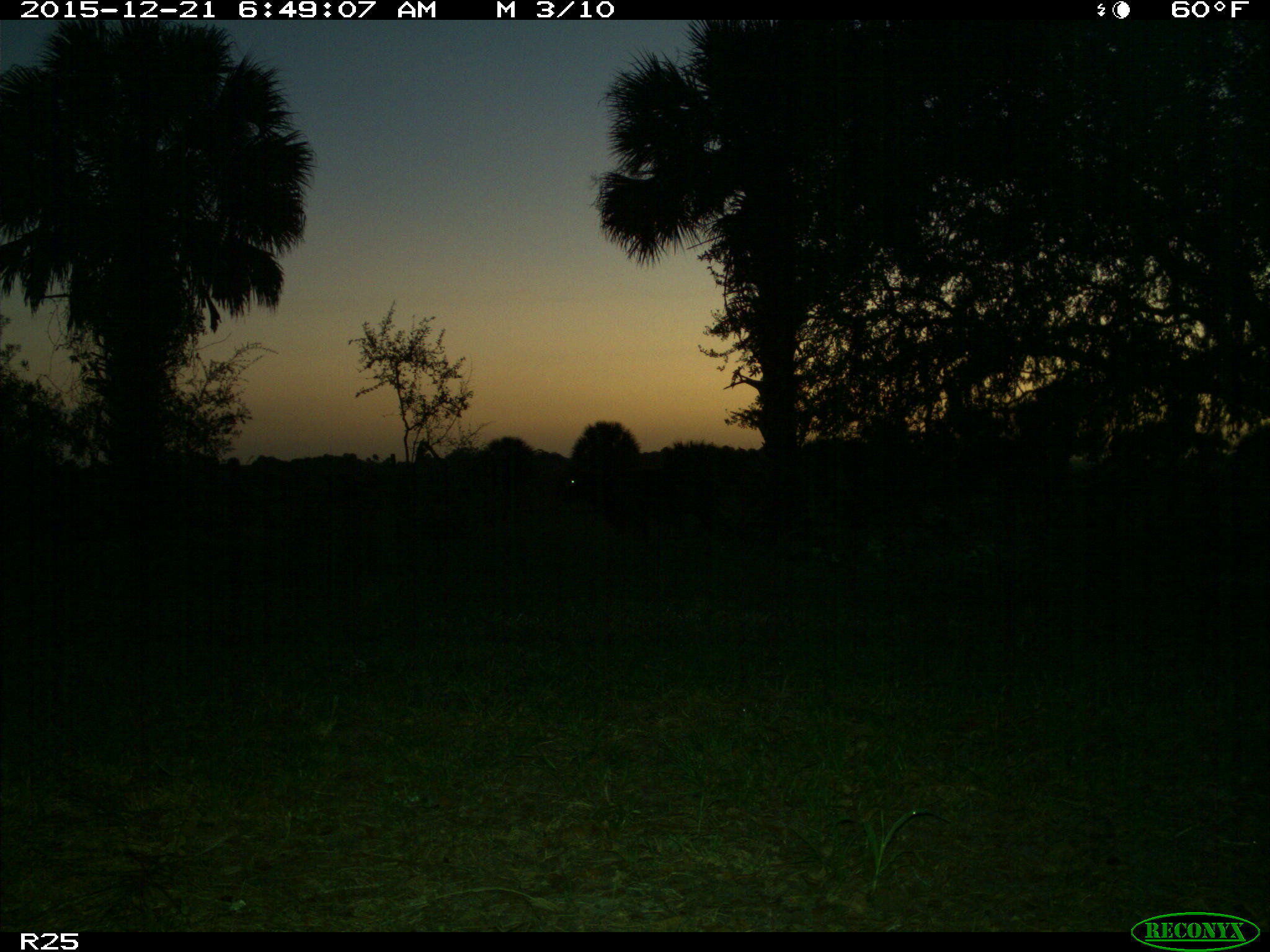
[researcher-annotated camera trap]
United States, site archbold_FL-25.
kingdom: Animalia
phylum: Chordata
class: Mammalia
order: Artiodactyla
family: Bovidae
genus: Bos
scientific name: Bos taurus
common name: domestic cow